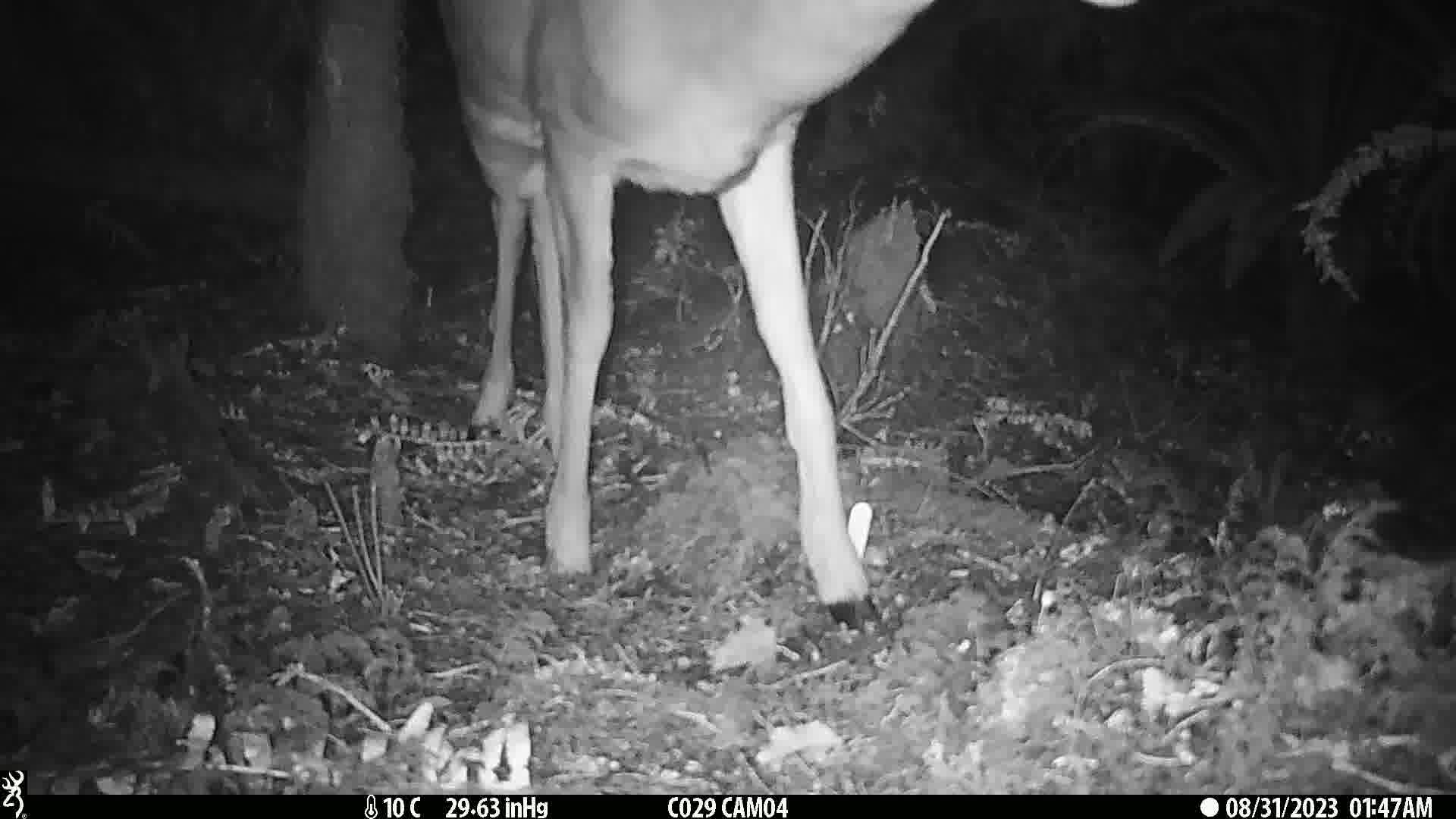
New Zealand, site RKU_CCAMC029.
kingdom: Animalia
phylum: Chordata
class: Mammalia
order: Artiodactyla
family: Cervidae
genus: Odocoileus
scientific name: Odocoileus virginianus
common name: white-tailed deer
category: white tailed deer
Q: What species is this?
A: White tailed deer (white-tailed deer) (Odocoileus virginianus).